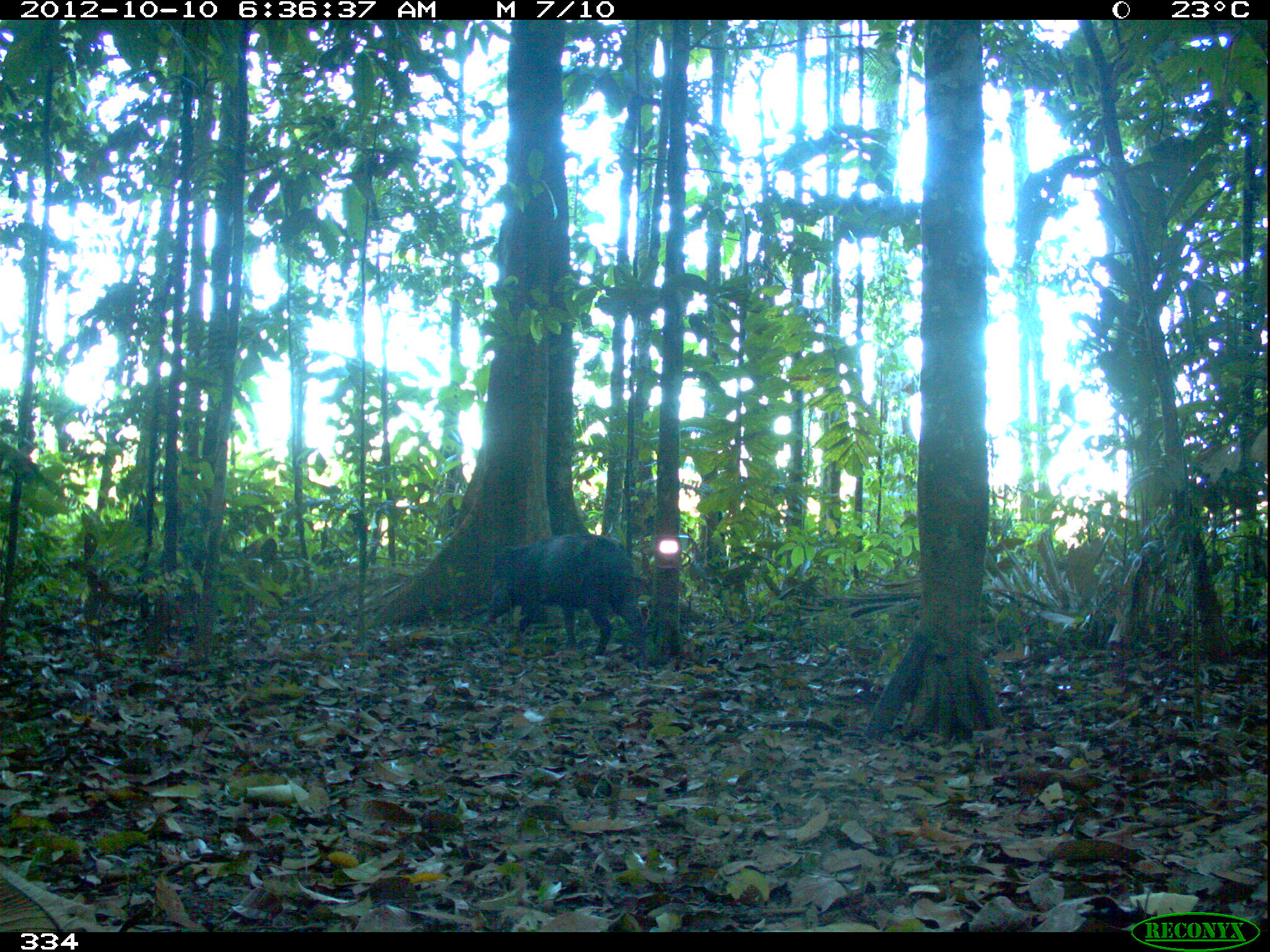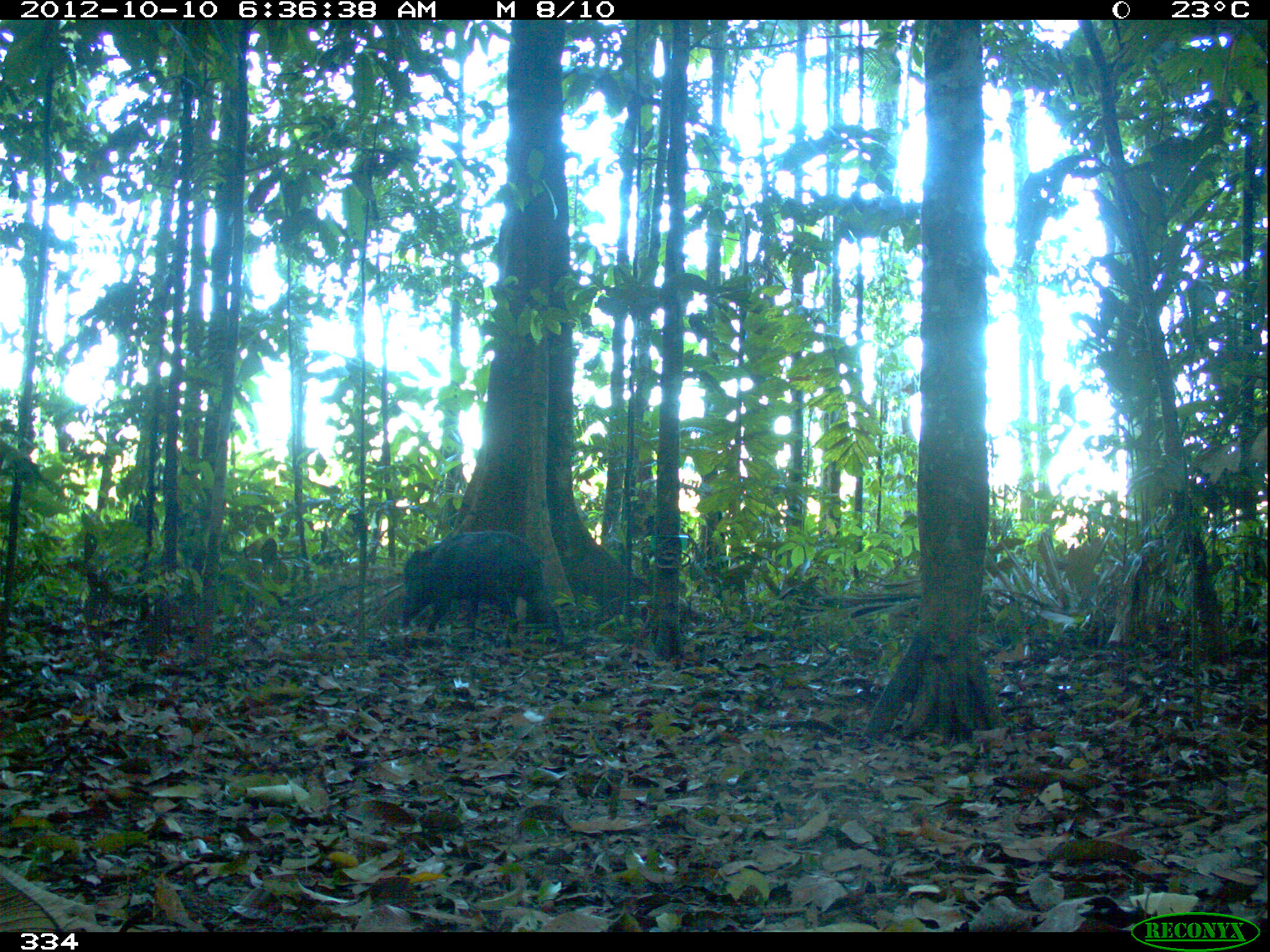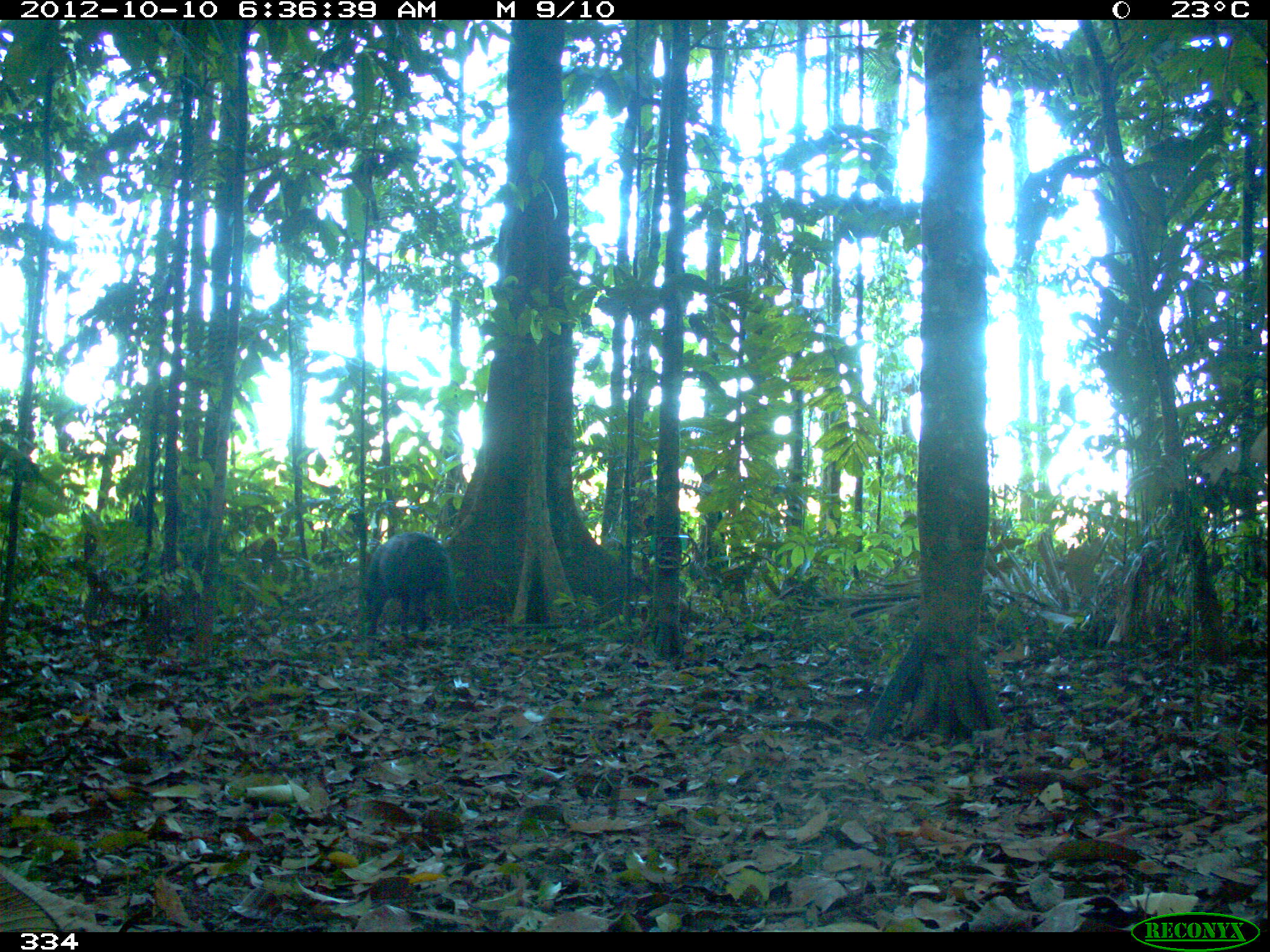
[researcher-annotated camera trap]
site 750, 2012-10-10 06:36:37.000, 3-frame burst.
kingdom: Animalia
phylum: Chordata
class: Mammalia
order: Artiodactyla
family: Tayassuidae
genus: Tayassu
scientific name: Tayassu pecari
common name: white-lipped peccary